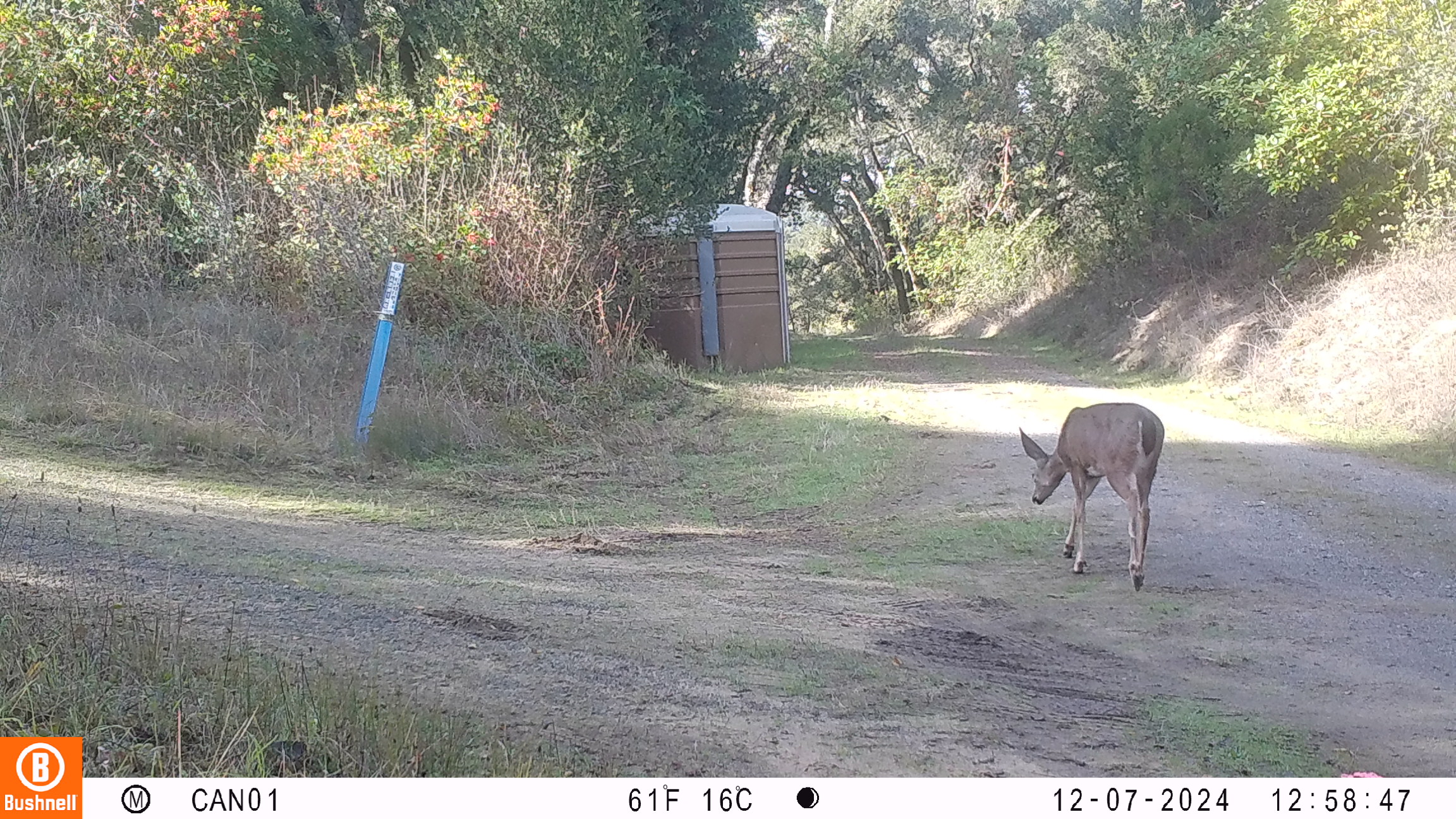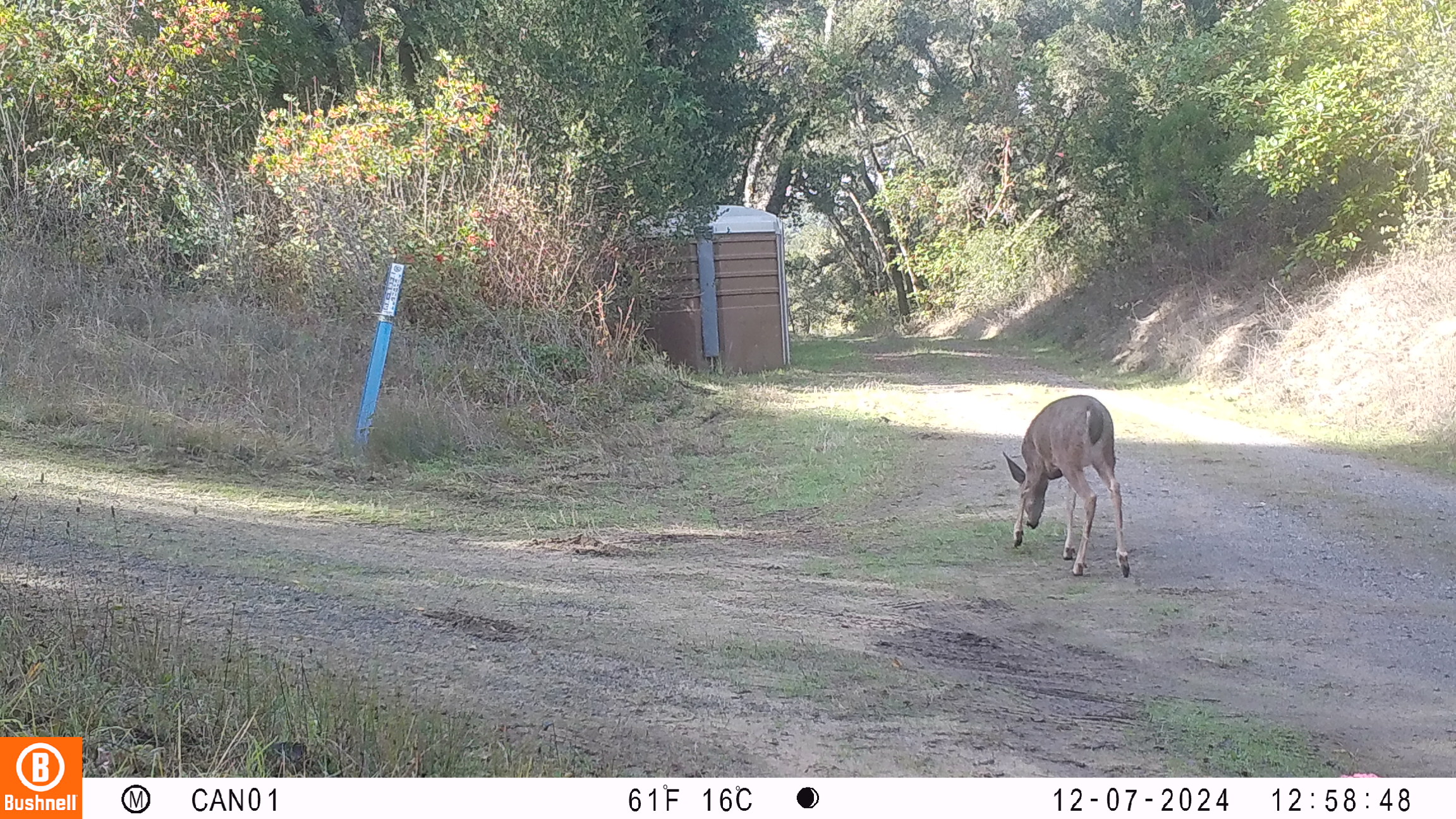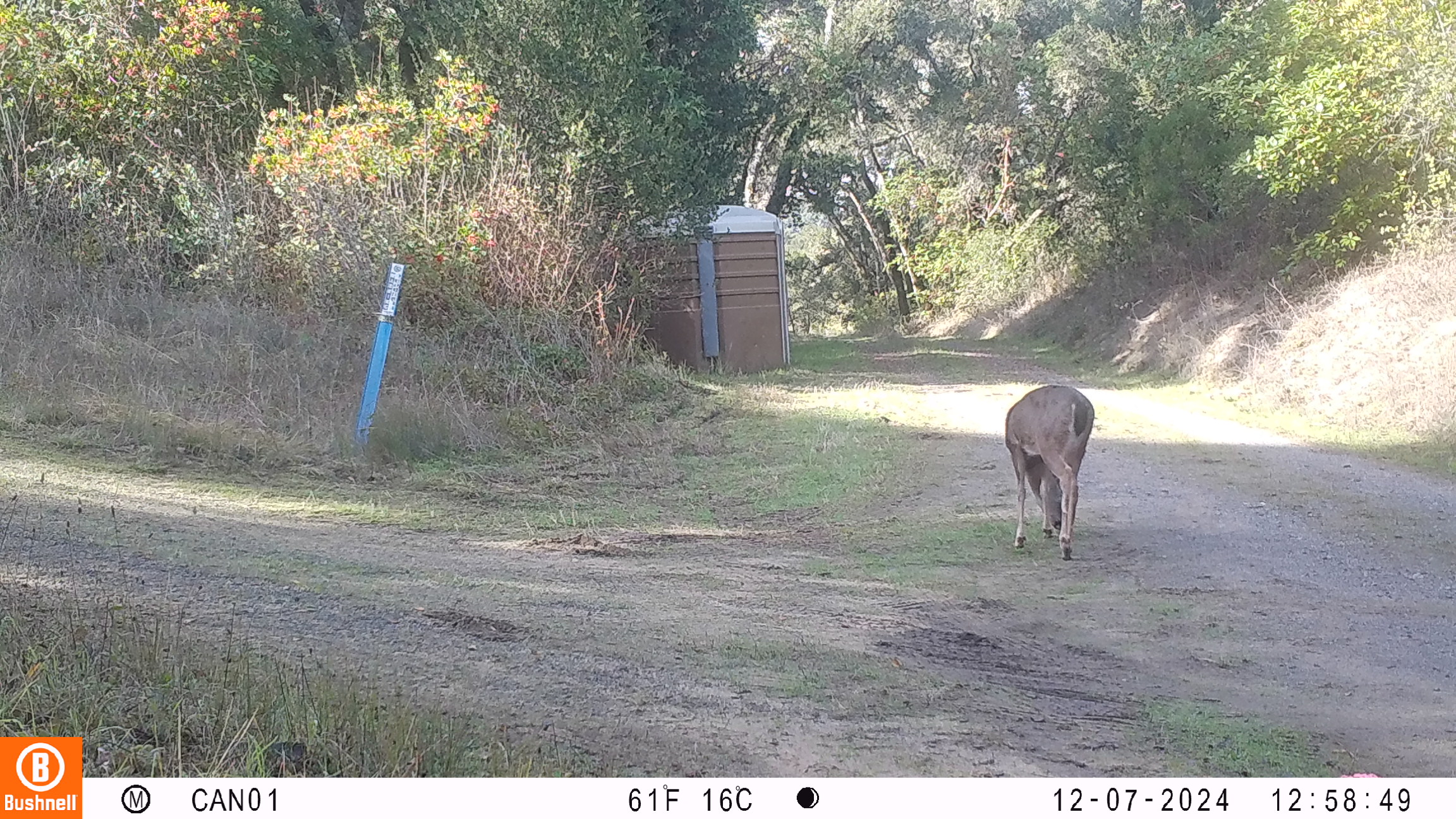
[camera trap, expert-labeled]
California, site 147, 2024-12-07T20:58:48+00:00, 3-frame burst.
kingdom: Animalia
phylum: Chordata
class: Mammalia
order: Artiodactyla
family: Cervidae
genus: Odocoileus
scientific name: Odocoileus hemionus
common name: mule deer